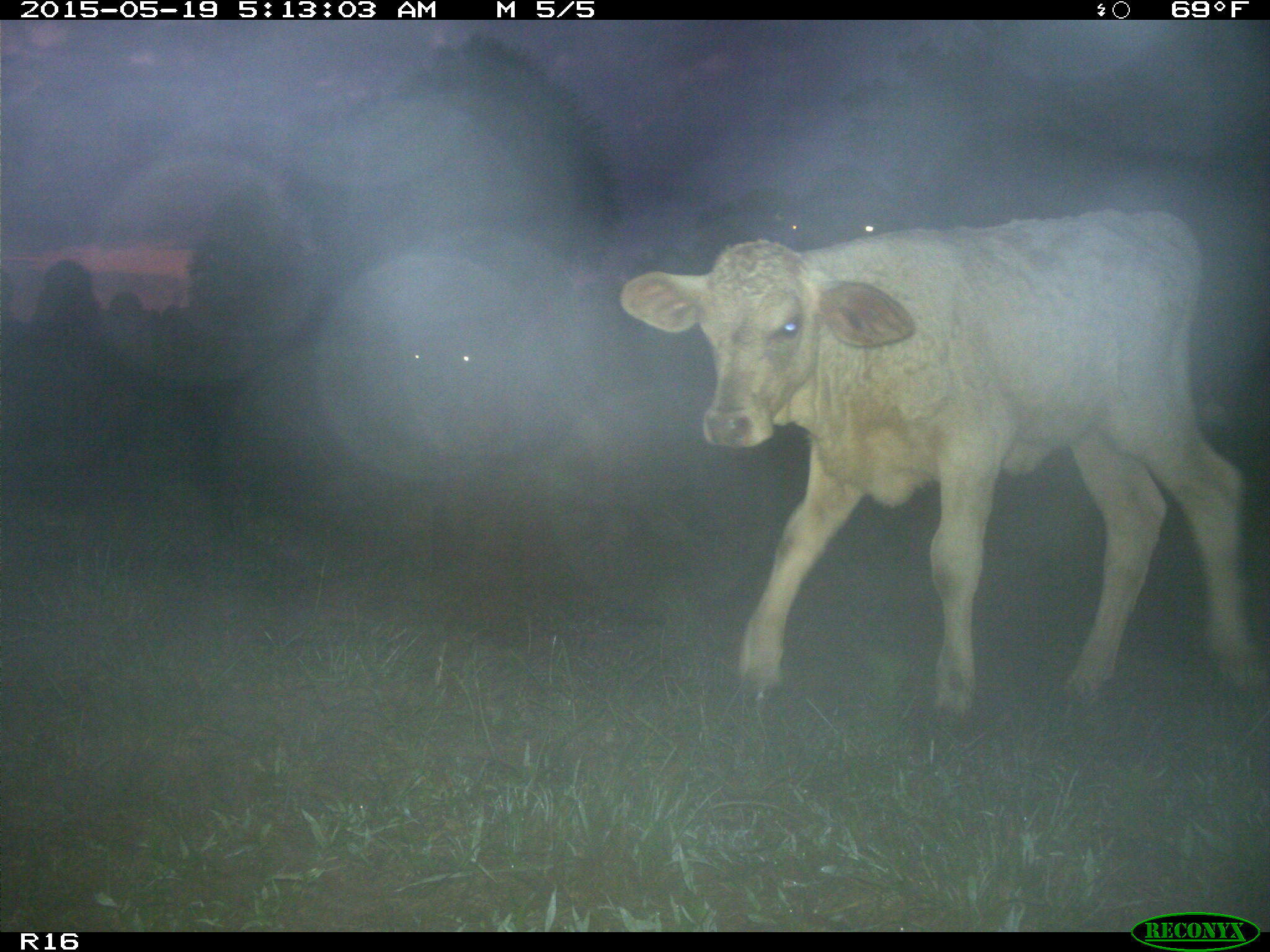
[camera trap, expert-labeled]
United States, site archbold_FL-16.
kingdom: Animalia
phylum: Chordata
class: Mammalia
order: Artiodactyla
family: Bovidae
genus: Bos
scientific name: Bos taurus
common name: domestic cow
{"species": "Bos taurus (domestic cow)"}